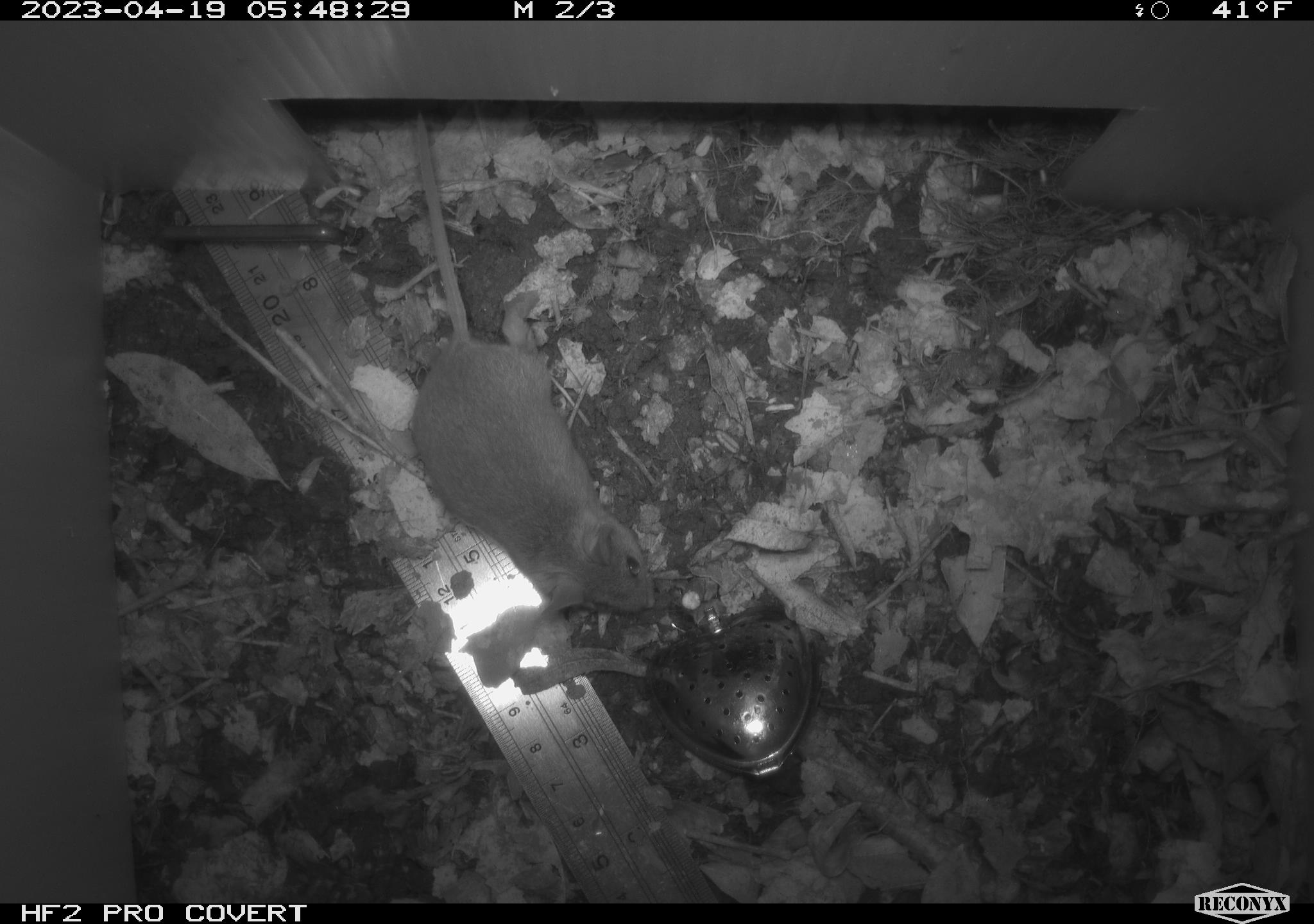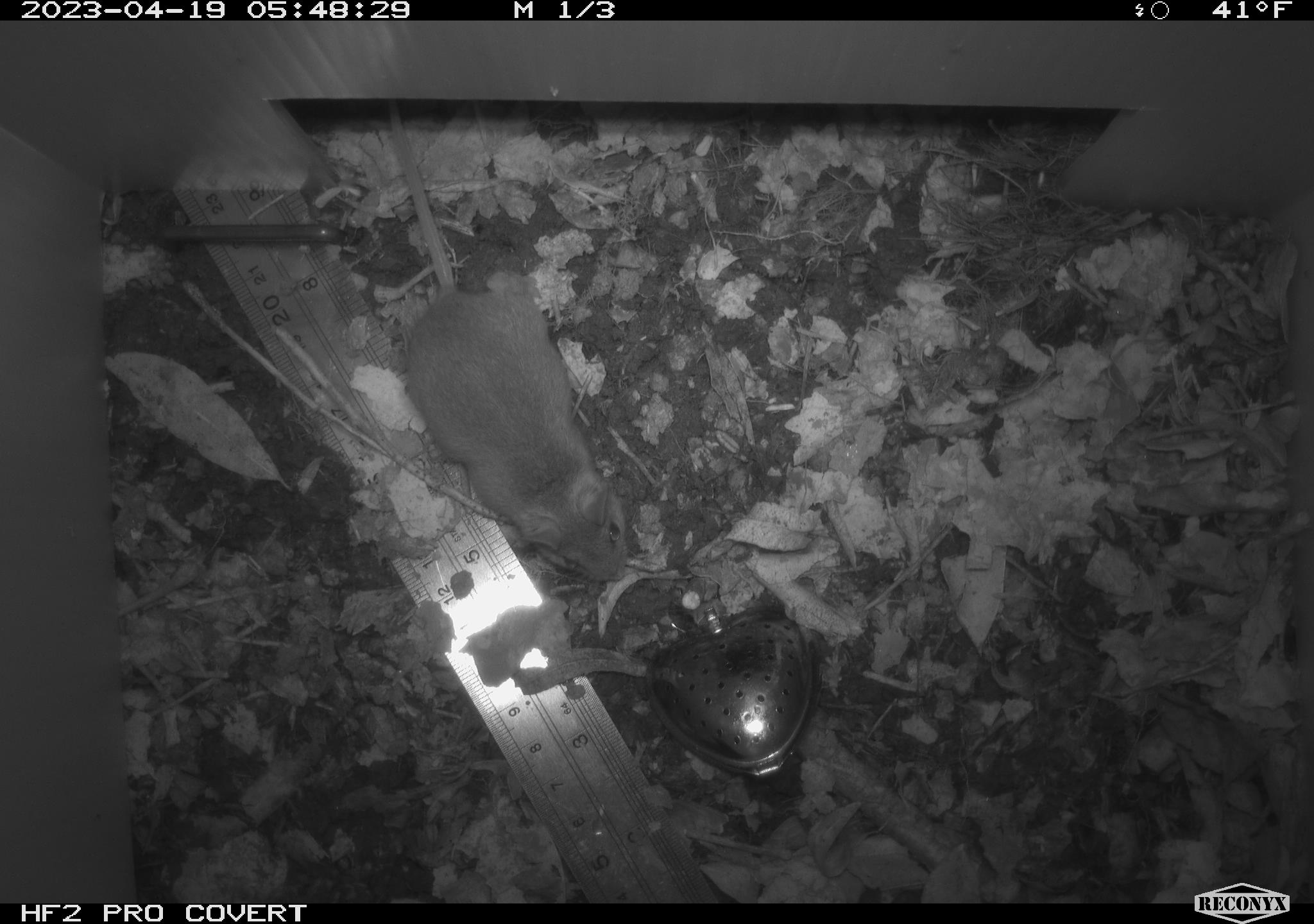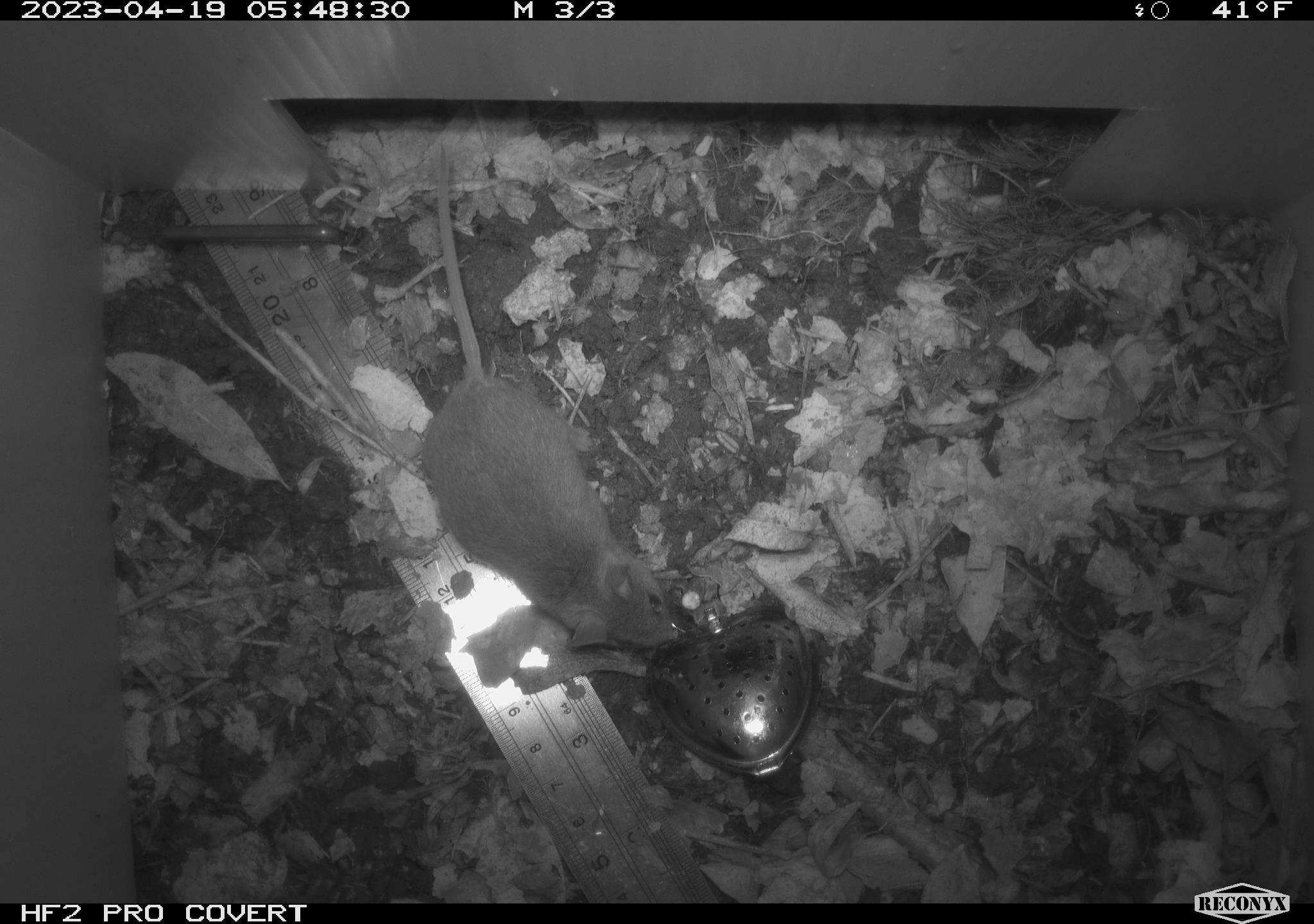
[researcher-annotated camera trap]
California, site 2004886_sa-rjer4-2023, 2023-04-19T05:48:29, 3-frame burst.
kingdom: Animalia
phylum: Chordata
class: Mammalia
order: Rodentia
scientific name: Rodentia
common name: mouse species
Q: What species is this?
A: Mouse species (Rodentia).